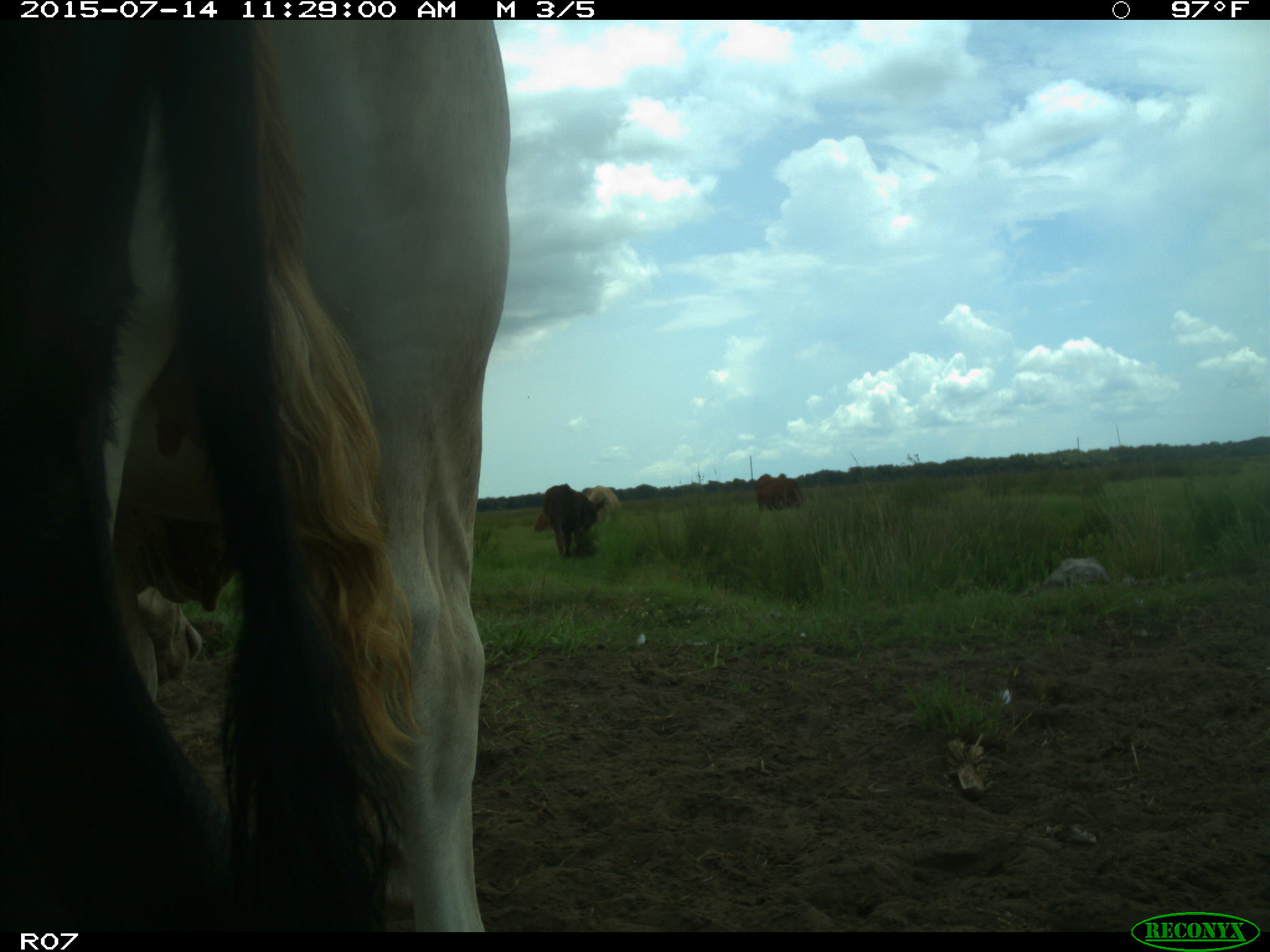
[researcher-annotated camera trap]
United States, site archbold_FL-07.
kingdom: Animalia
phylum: Chordata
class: Mammalia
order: Artiodactyla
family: Bovidae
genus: Bos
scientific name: Bos taurus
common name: domestic cow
Bos taurus (domestic cow).